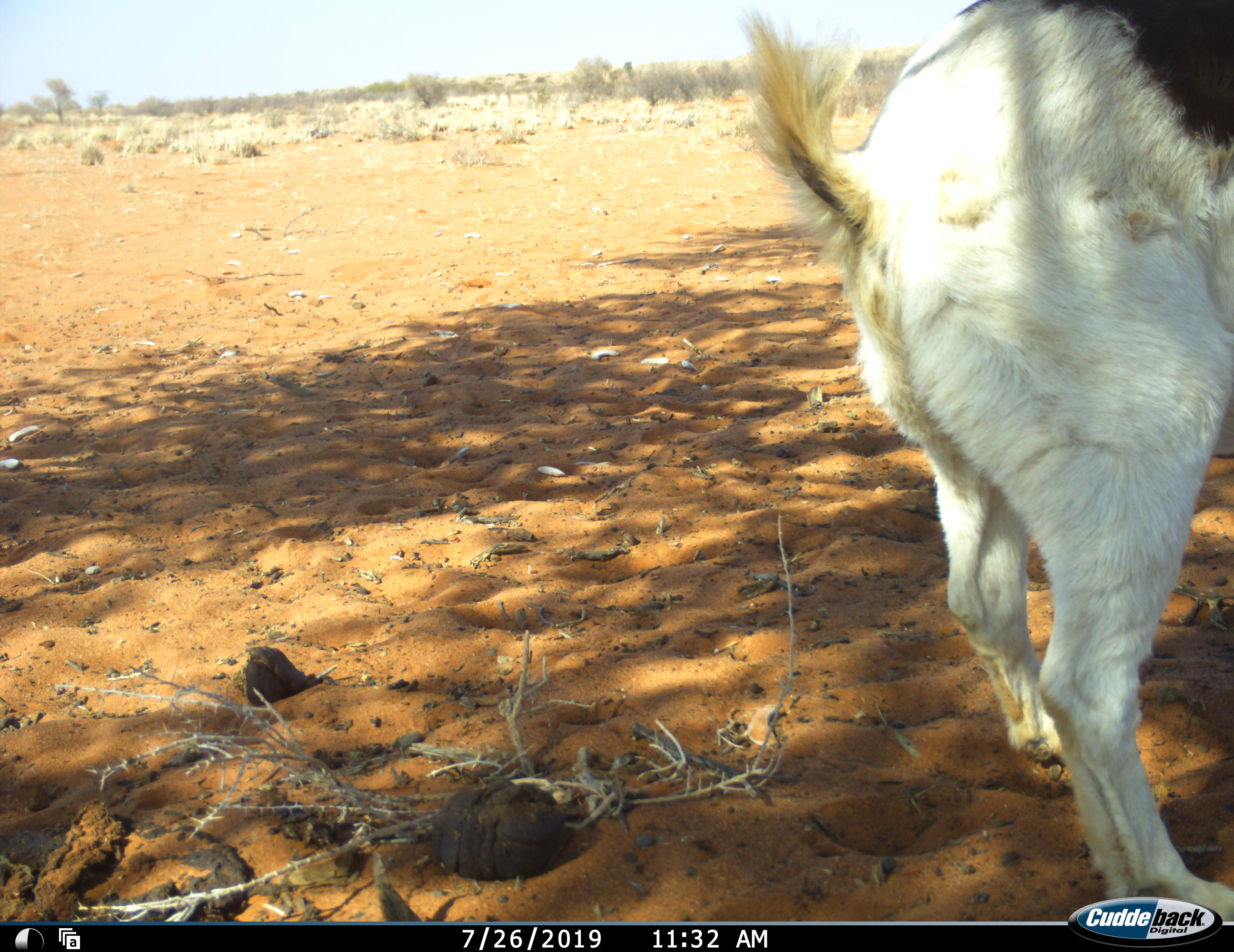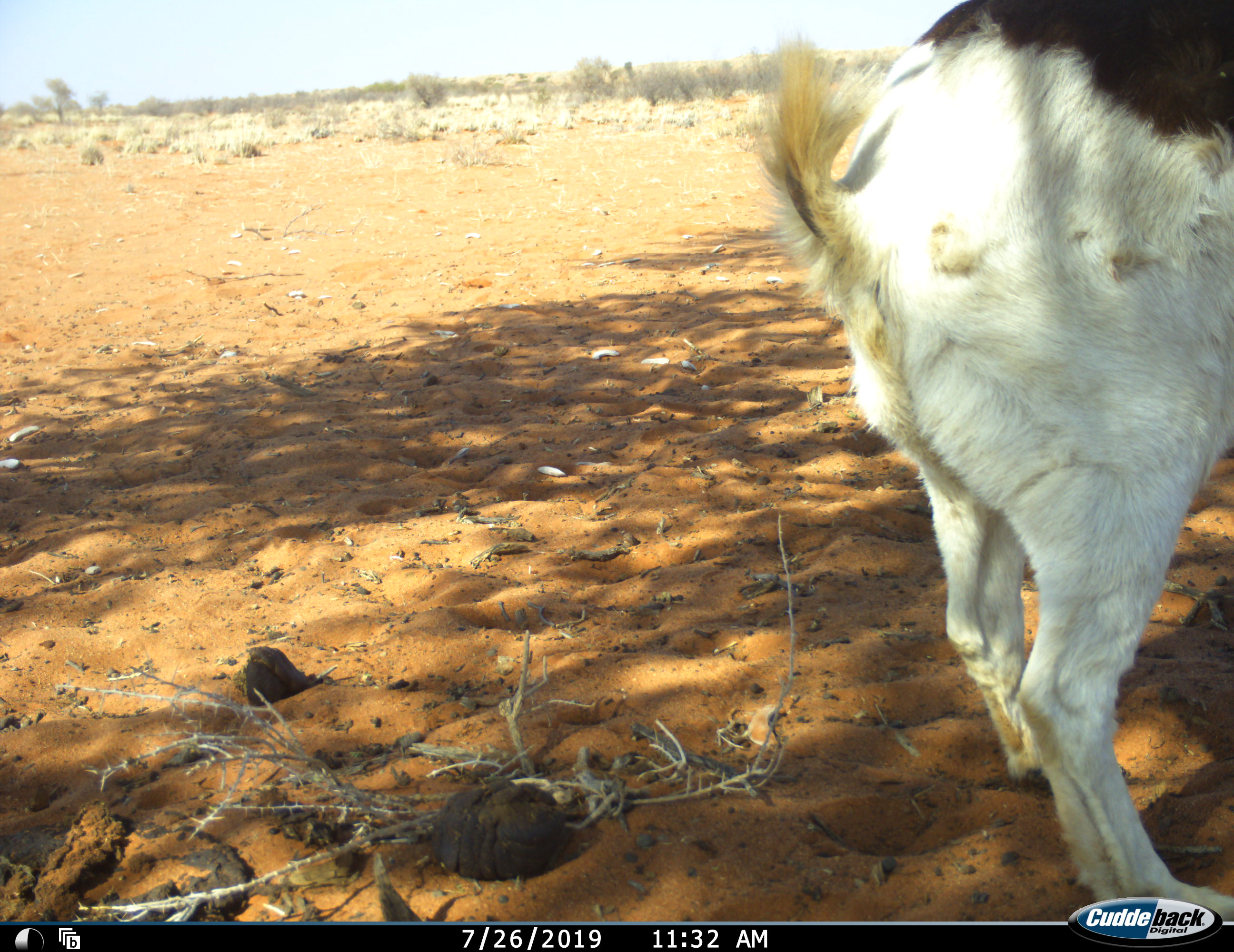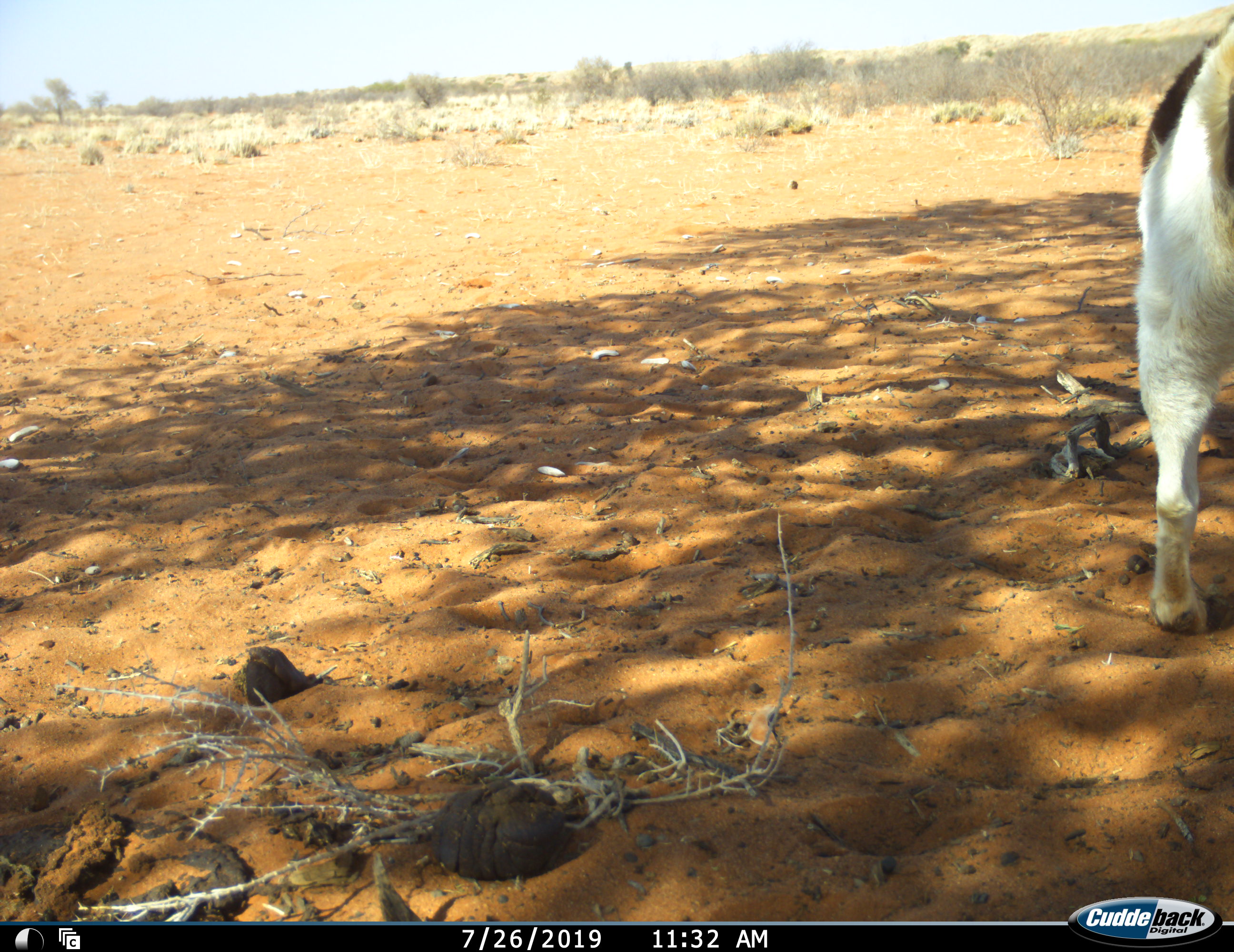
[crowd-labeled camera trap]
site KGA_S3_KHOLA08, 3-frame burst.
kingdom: Animalia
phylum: Chordata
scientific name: Vertebrata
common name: domestic animal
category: domesticanimal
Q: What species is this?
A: Domesticanimal (domestic animal) (Vertebrata).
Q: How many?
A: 1.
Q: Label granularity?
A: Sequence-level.